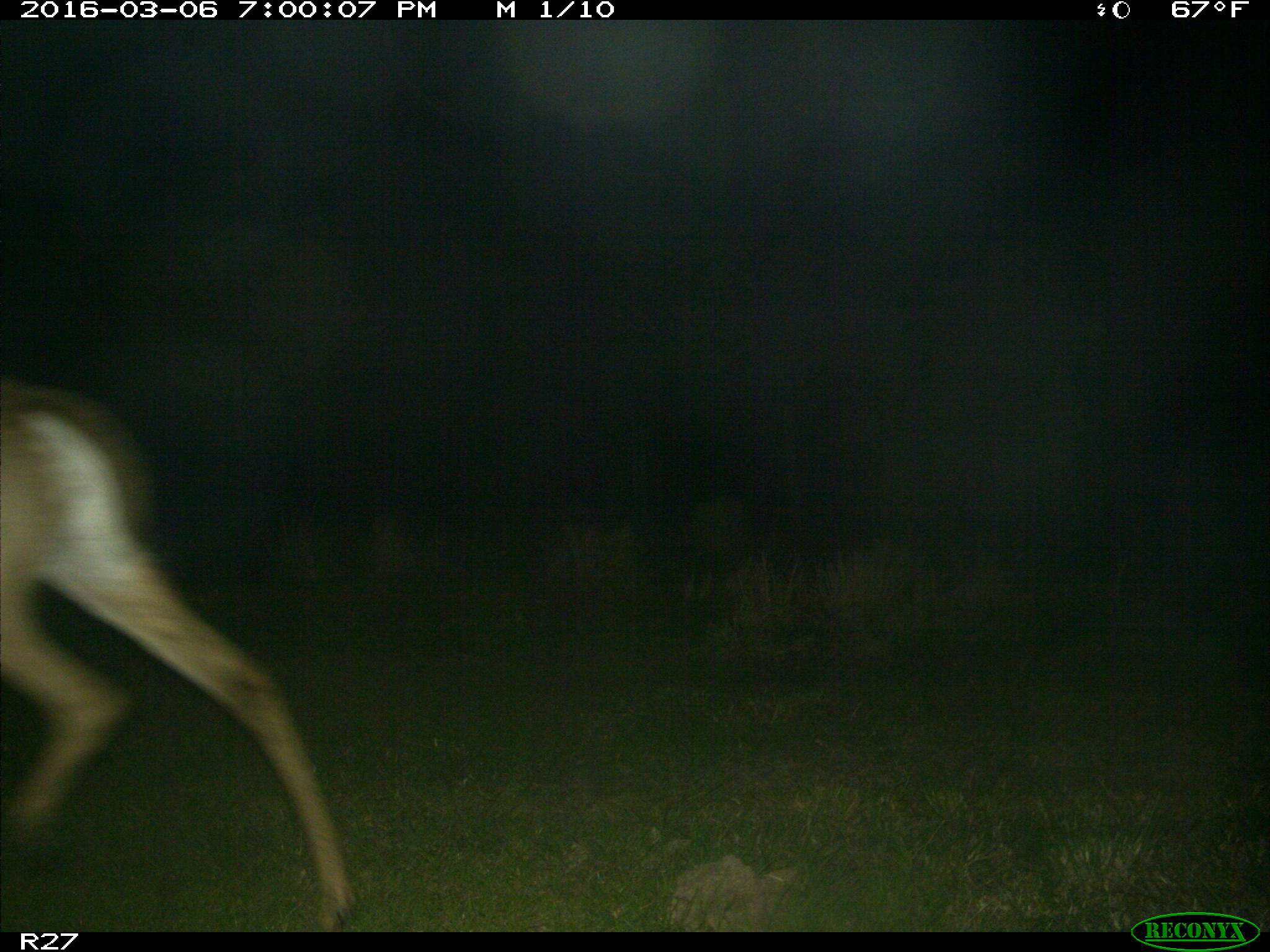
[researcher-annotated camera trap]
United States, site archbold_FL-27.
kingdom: Animalia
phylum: Chordata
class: Mammalia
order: Artiodactyla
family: Cervidae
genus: Odocoileus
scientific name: Odocoileus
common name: deer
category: unidentified deer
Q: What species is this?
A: Unidentified deer (deer) (Odocoileus).